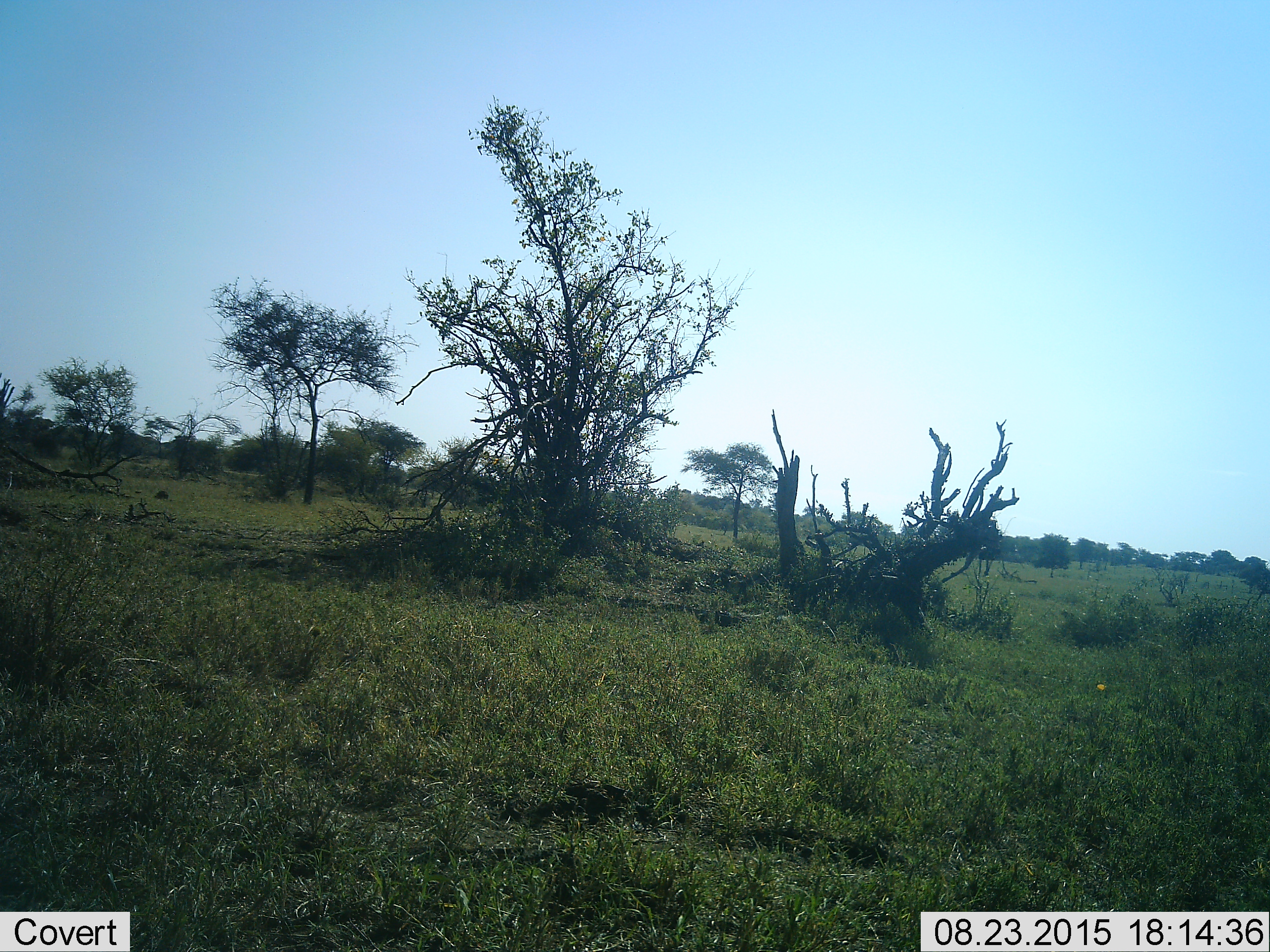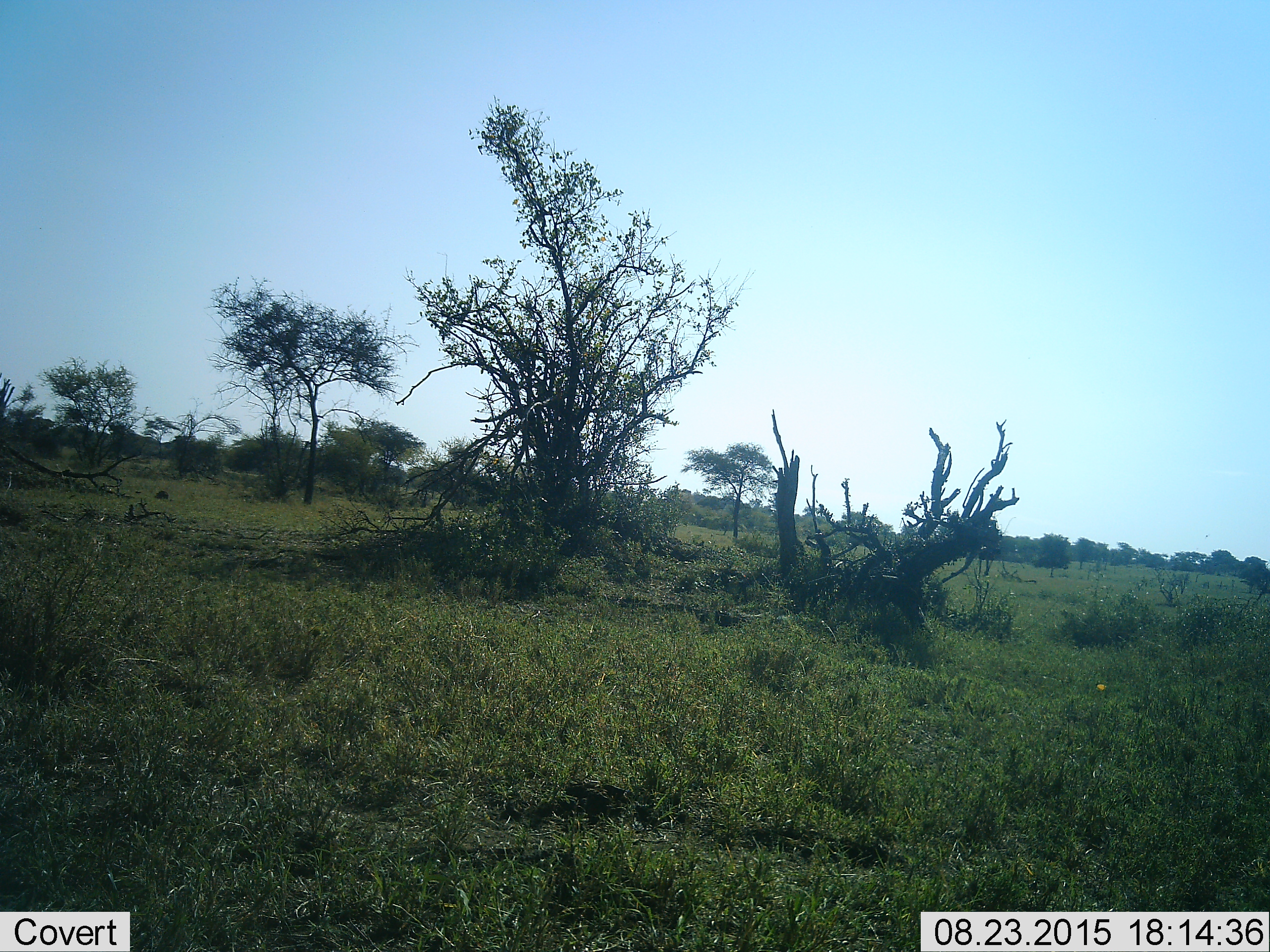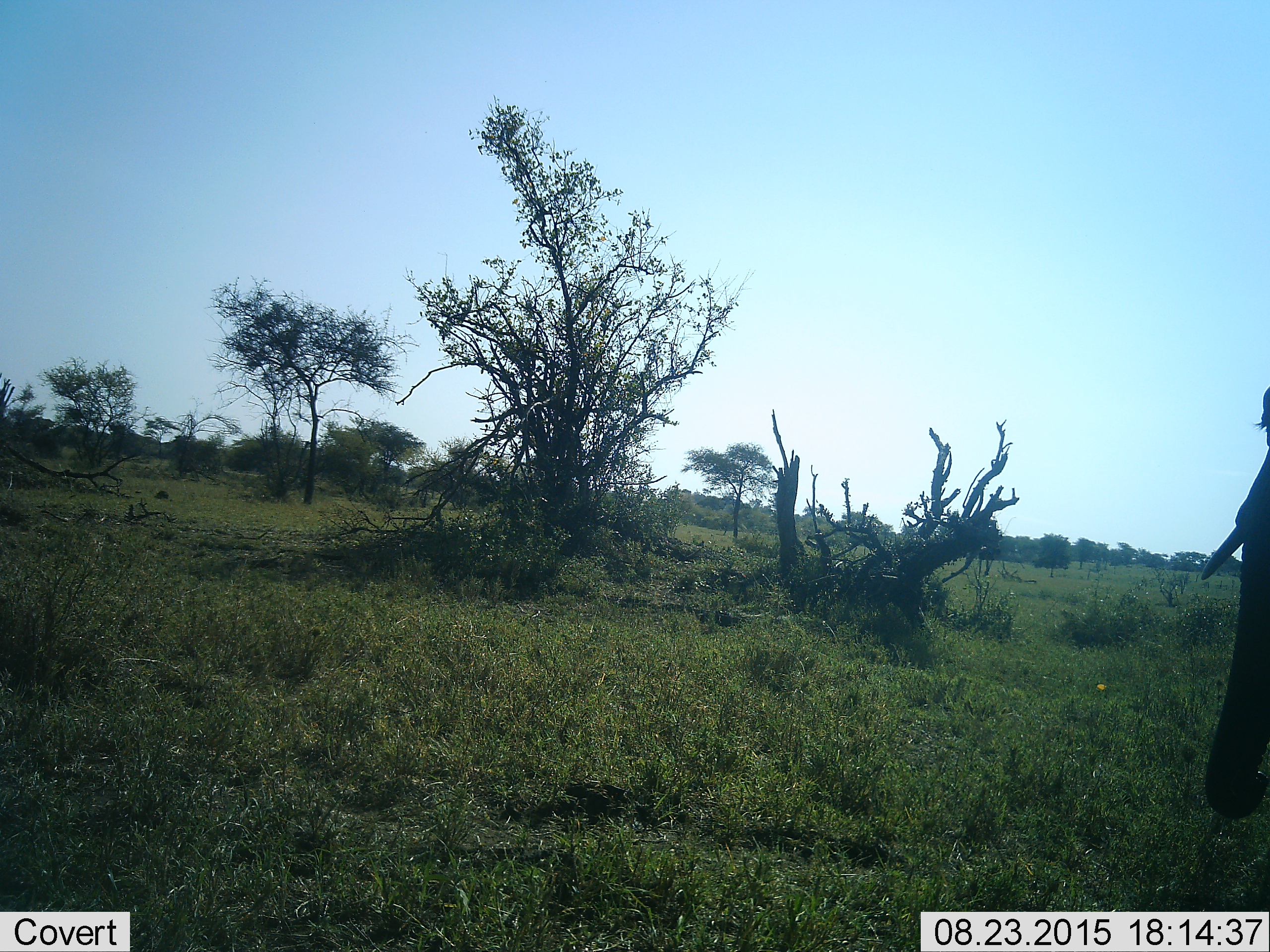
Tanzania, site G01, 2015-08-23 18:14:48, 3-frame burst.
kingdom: Animalia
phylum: Chordata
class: Mammalia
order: Proboscidea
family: Elephantidae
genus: Loxodonta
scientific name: Loxodonta africana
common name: african bush elephant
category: elephant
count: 1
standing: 25%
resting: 0%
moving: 75%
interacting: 0%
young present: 0%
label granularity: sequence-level